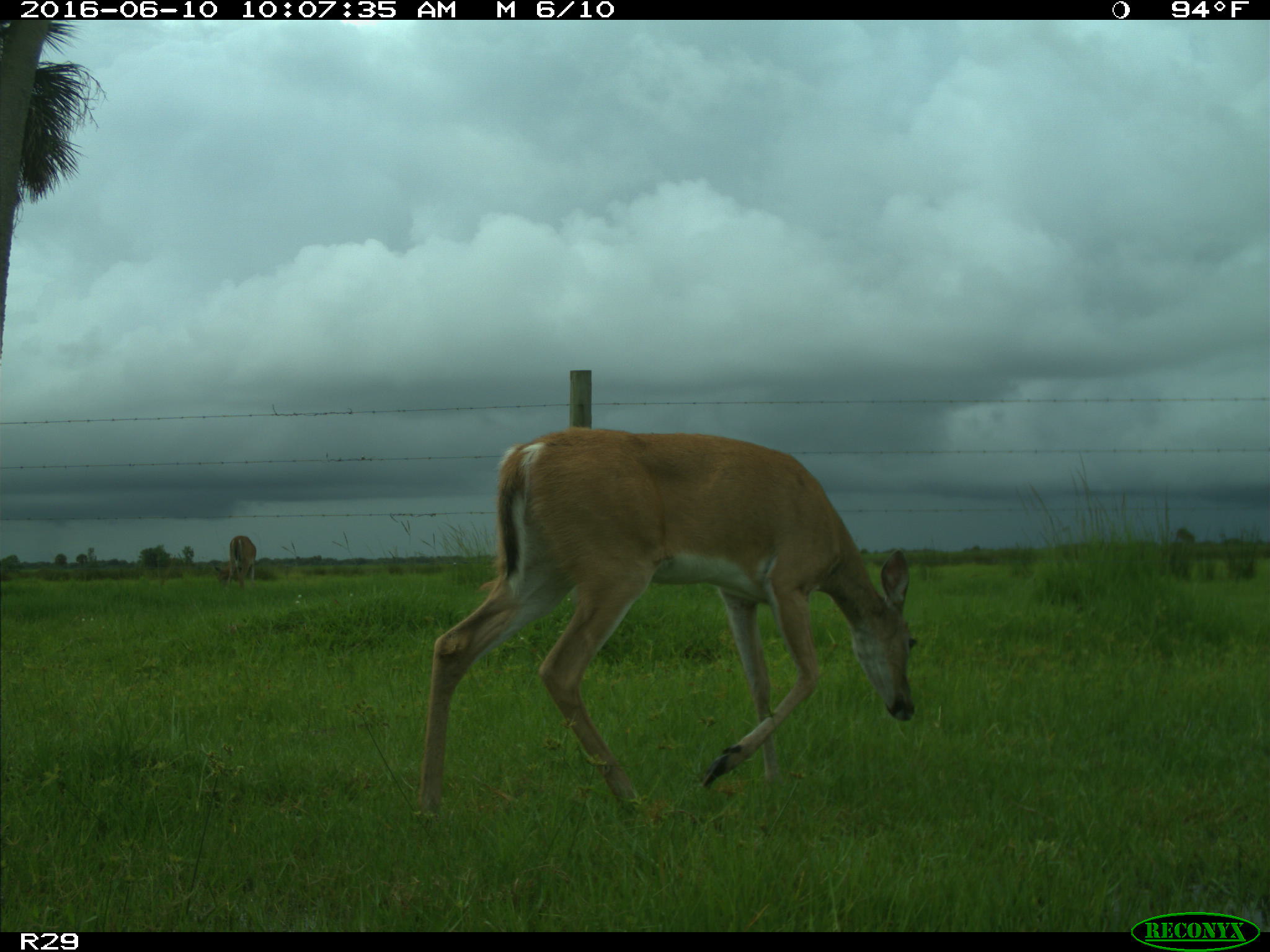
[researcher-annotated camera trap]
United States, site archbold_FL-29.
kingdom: Animalia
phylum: Chordata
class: Mammalia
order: Artiodactyla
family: Cervidae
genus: Odocoileus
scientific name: Odocoileus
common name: deer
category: unidentified deer